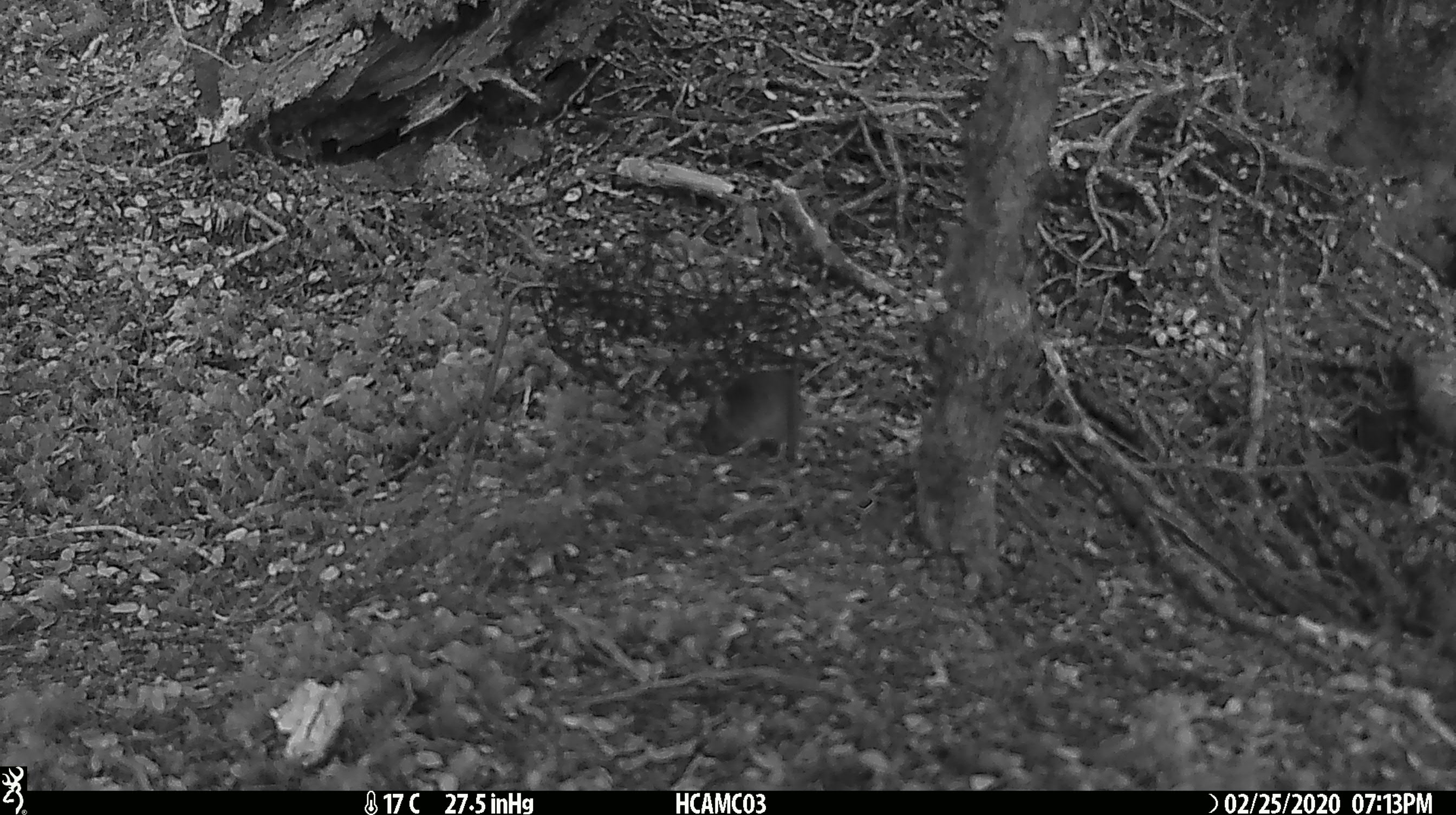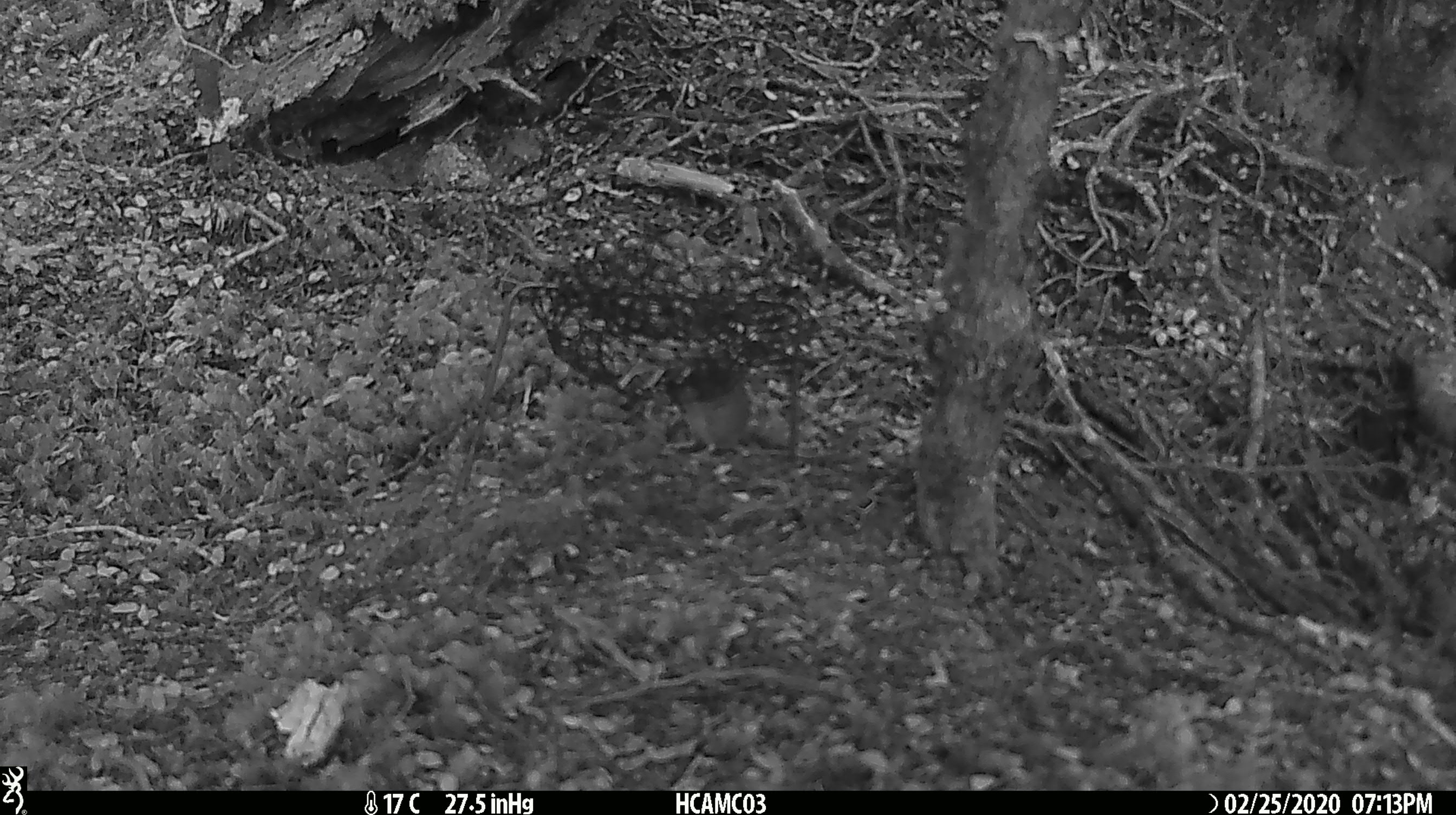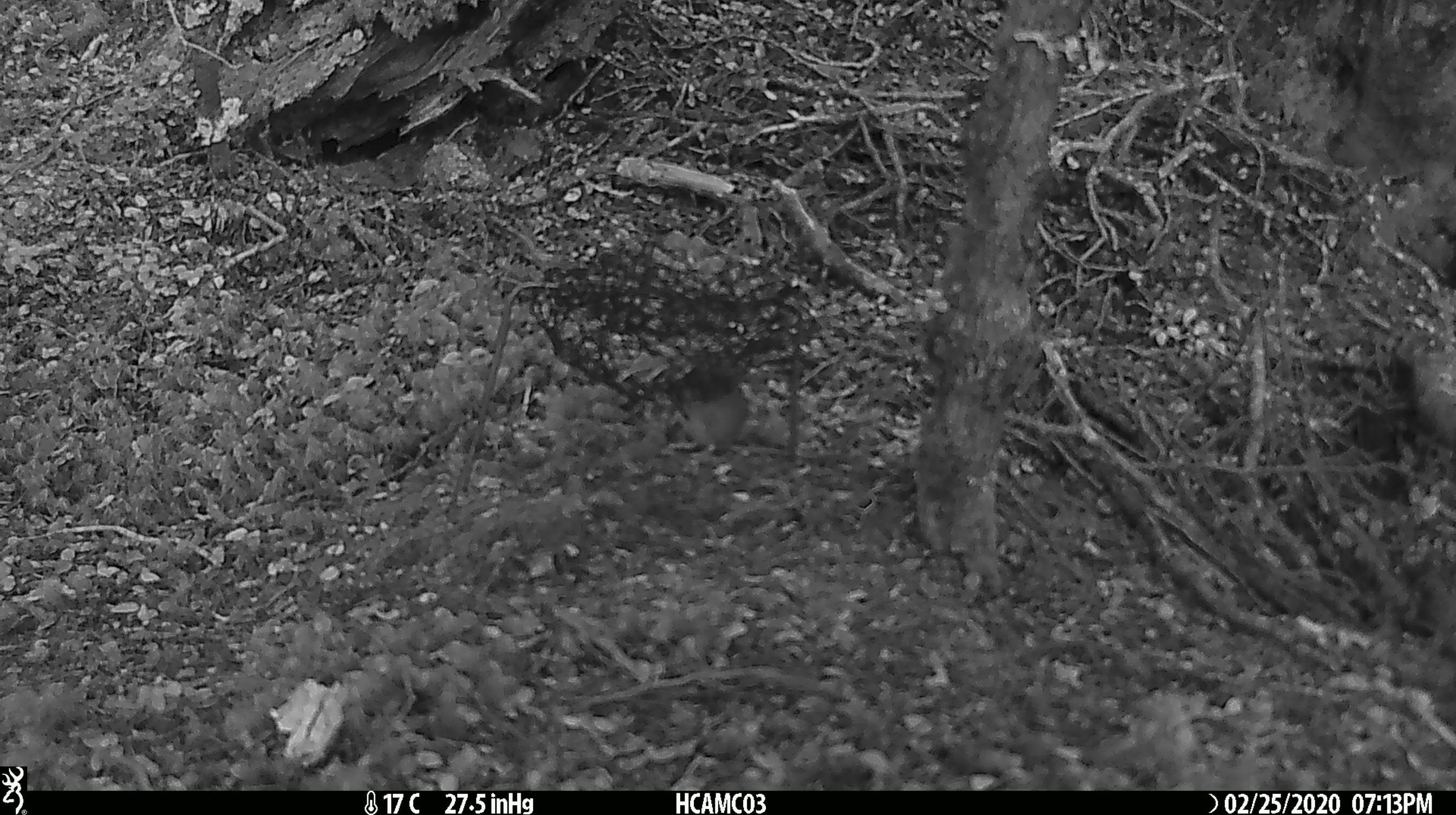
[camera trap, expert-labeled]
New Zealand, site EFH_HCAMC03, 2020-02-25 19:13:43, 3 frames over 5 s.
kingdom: Animalia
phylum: Chordata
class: Mammalia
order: Rodentia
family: Muridae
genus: Mus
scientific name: Mus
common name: mouse